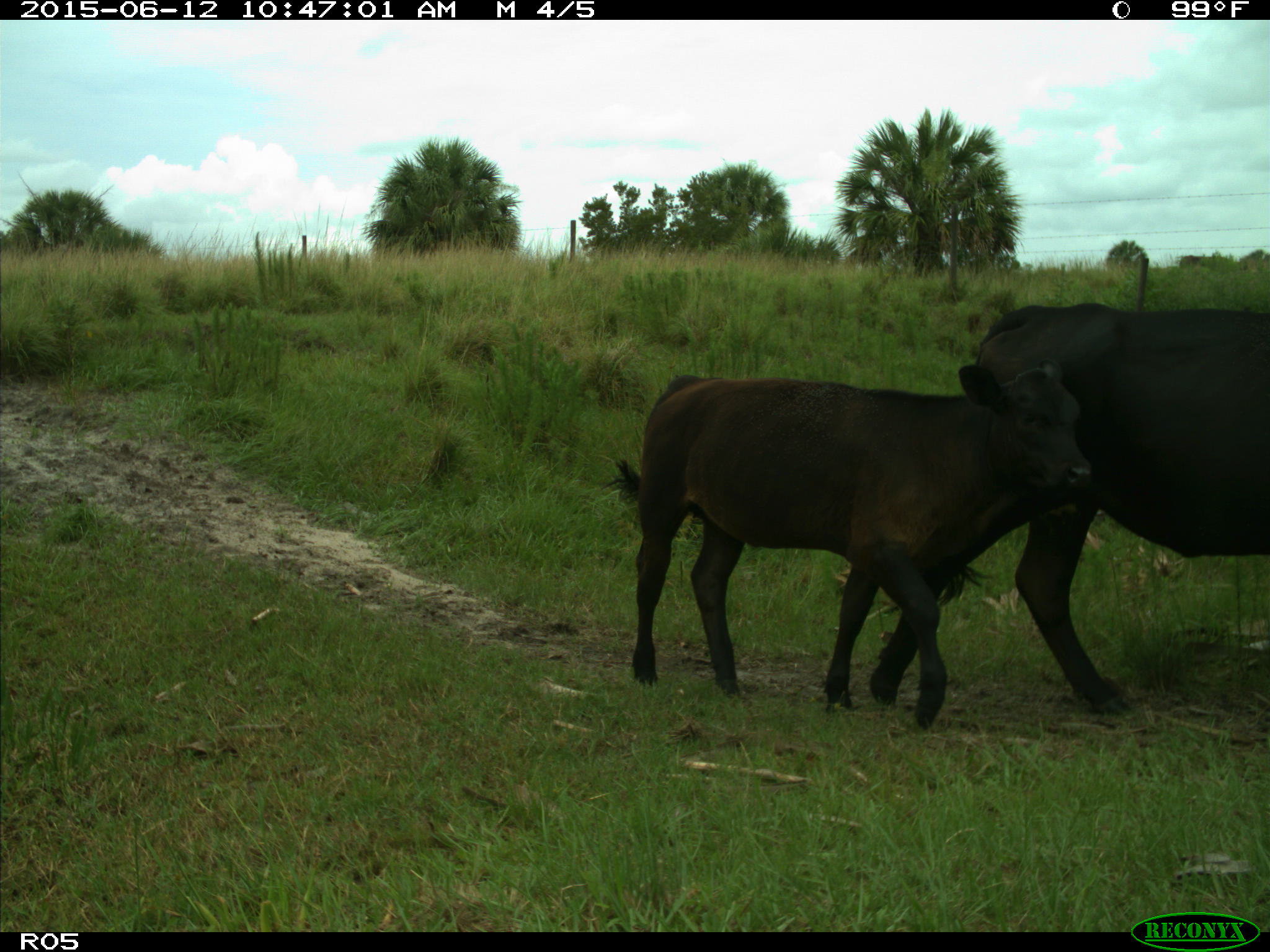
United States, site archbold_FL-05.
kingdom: Animalia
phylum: Chordata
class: Mammalia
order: Artiodactyla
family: Bovidae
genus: Bos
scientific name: Bos taurus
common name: domestic cow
Bos taurus (domestic cow).